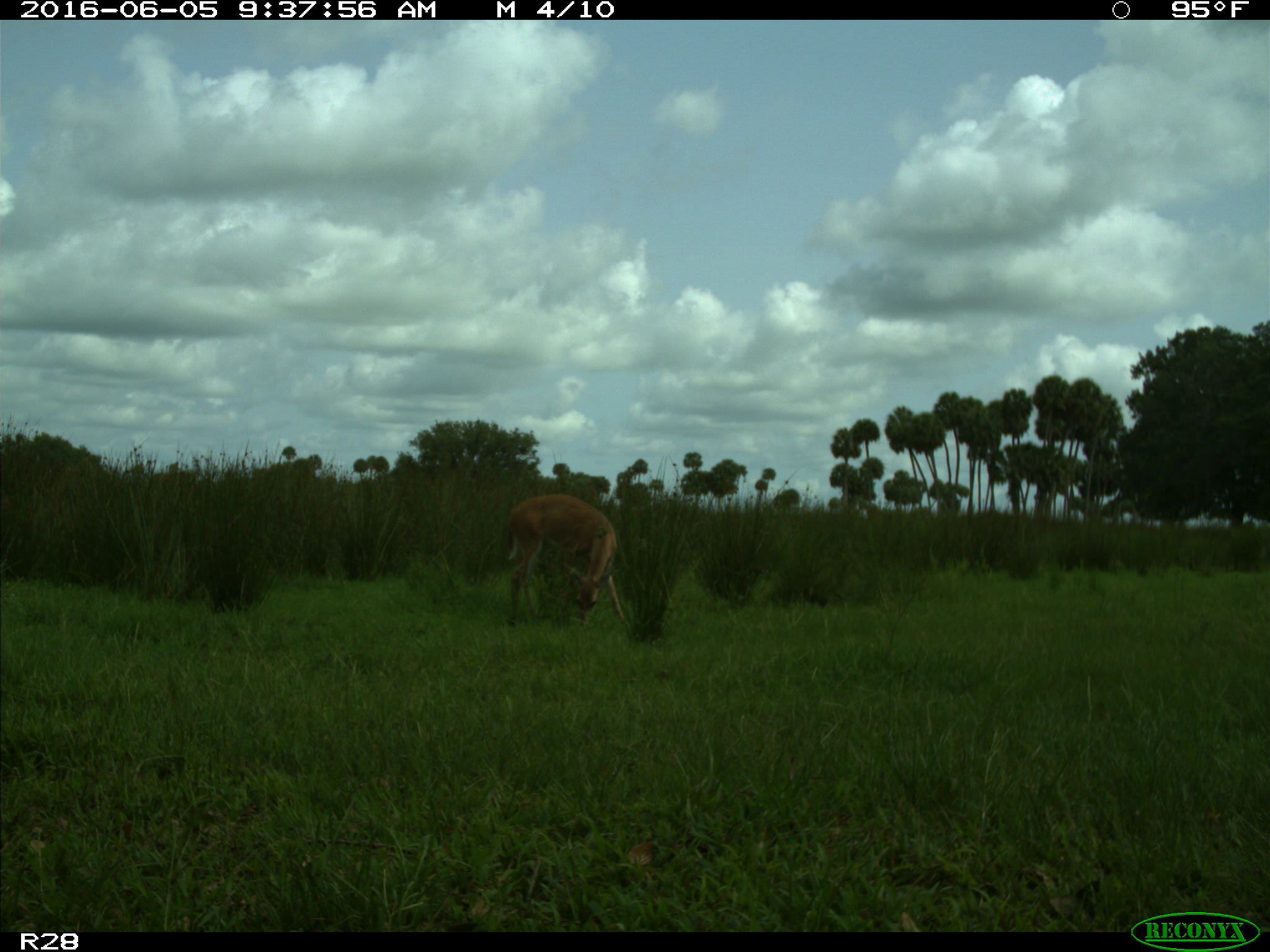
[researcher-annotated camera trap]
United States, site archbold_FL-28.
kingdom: Animalia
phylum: Chordata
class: Mammalia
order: Artiodactyla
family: Cervidae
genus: Odocoileus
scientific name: Odocoileus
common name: deer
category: unidentified deer